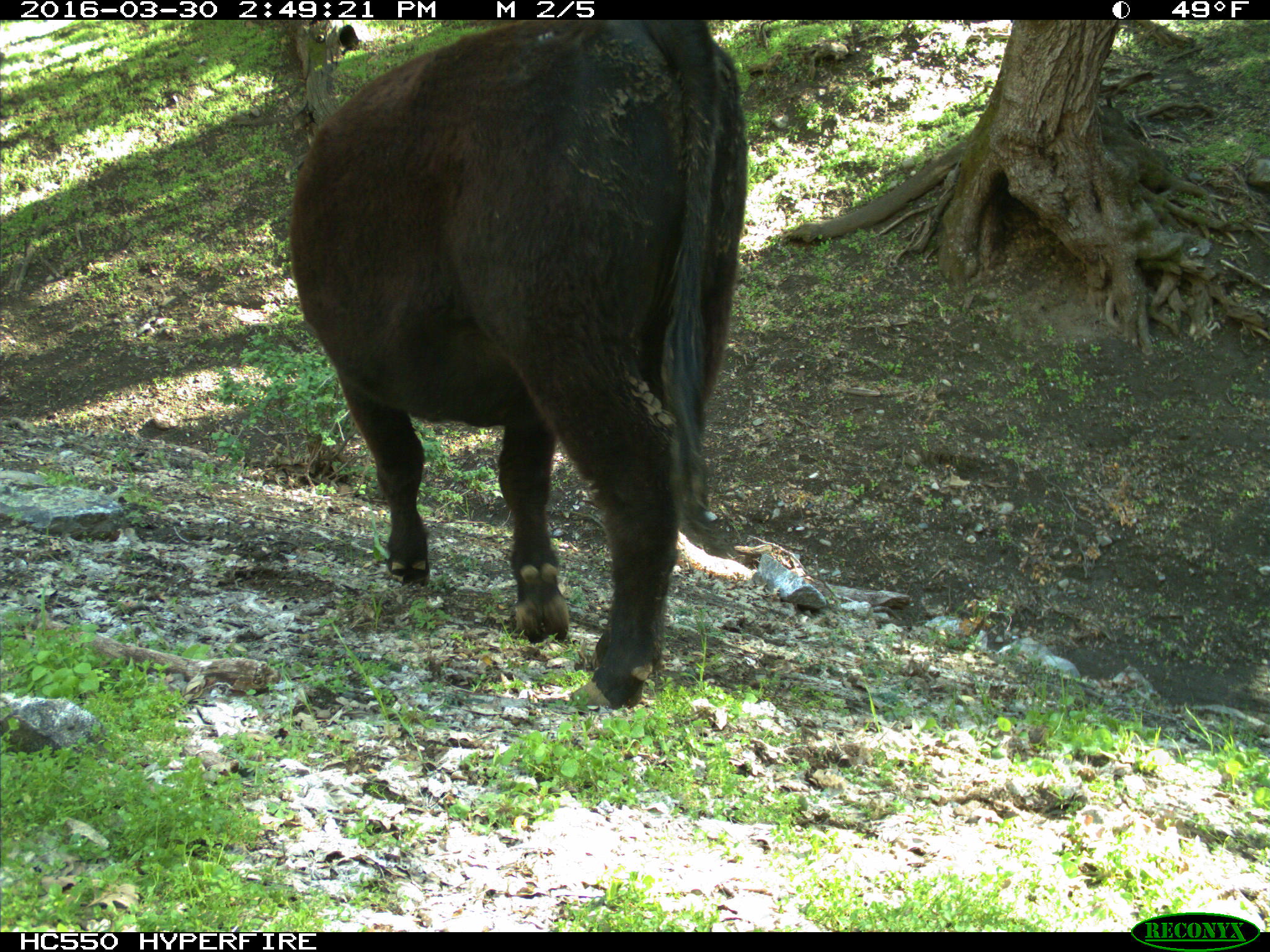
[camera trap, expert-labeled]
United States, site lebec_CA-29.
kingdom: Animalia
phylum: Chordata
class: Mammalia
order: Artiodactyla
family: Bovidae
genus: Bos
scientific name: Bos taurus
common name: domestic cow